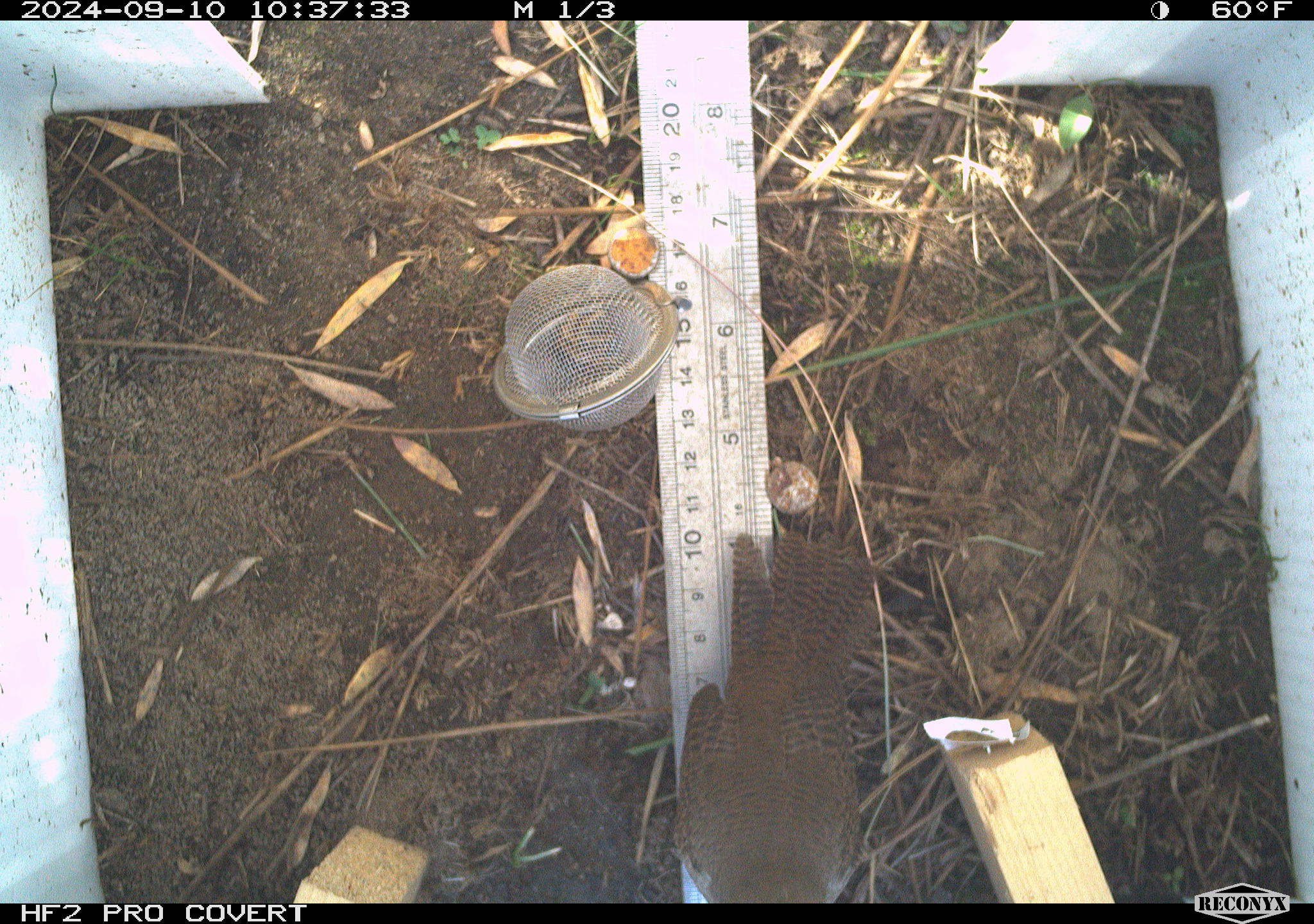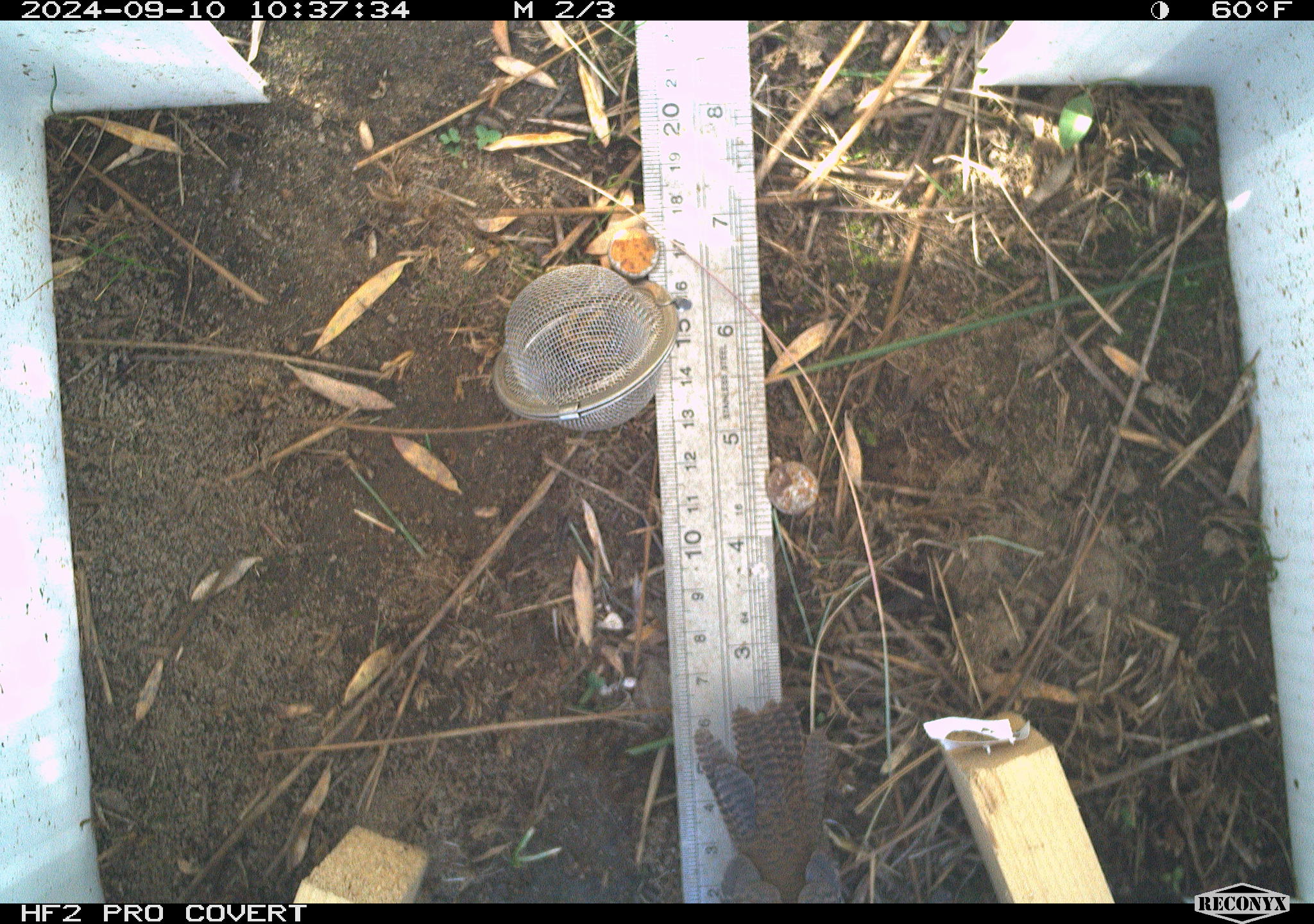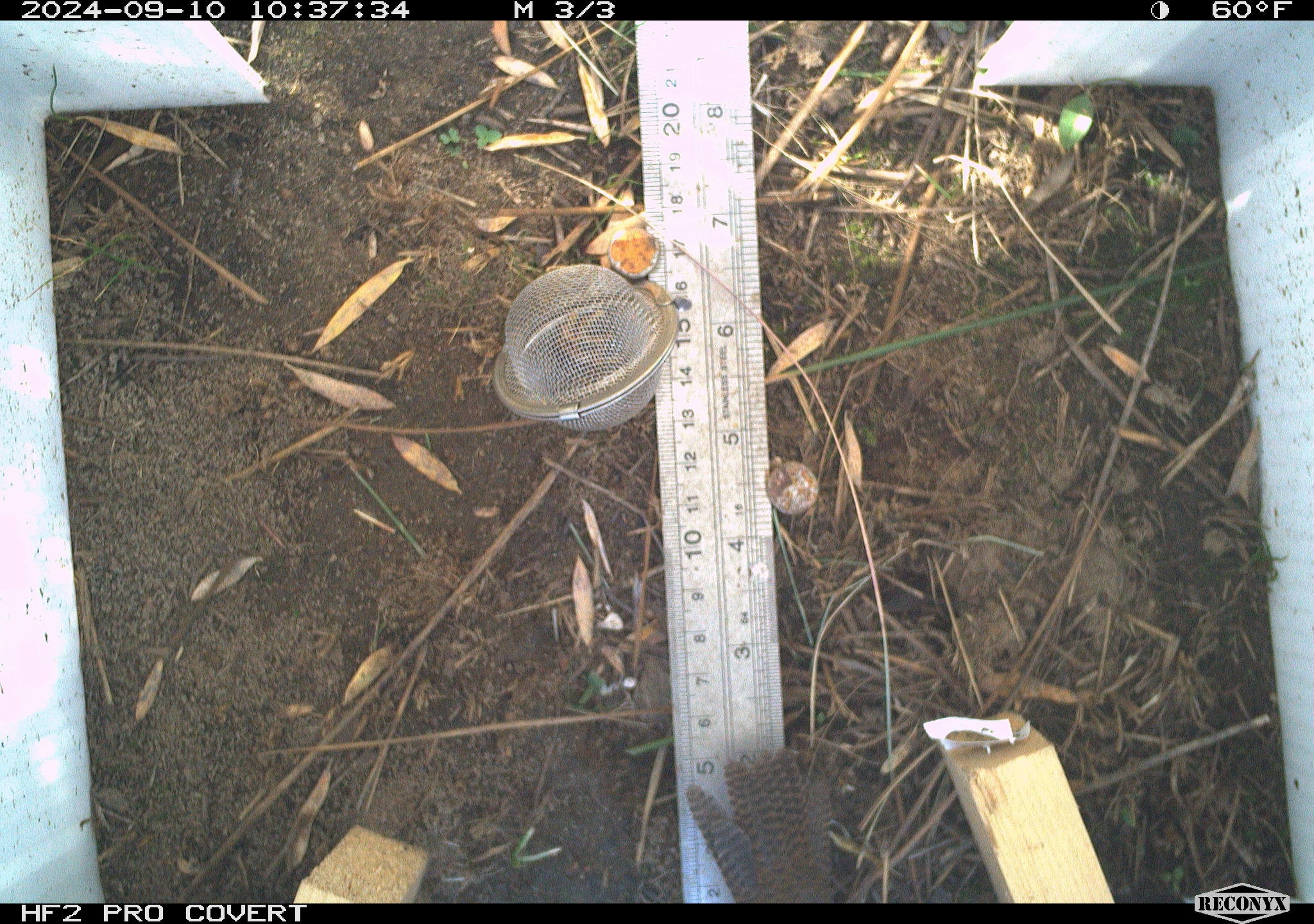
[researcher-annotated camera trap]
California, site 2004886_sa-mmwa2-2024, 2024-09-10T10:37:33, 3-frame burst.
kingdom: Animalia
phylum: Chordata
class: Aves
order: Passeriformes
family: Troglodytidae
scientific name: Troglodytidae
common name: wren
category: troglodytidae family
Troglodytidae family (wren) (Troglodytidae).